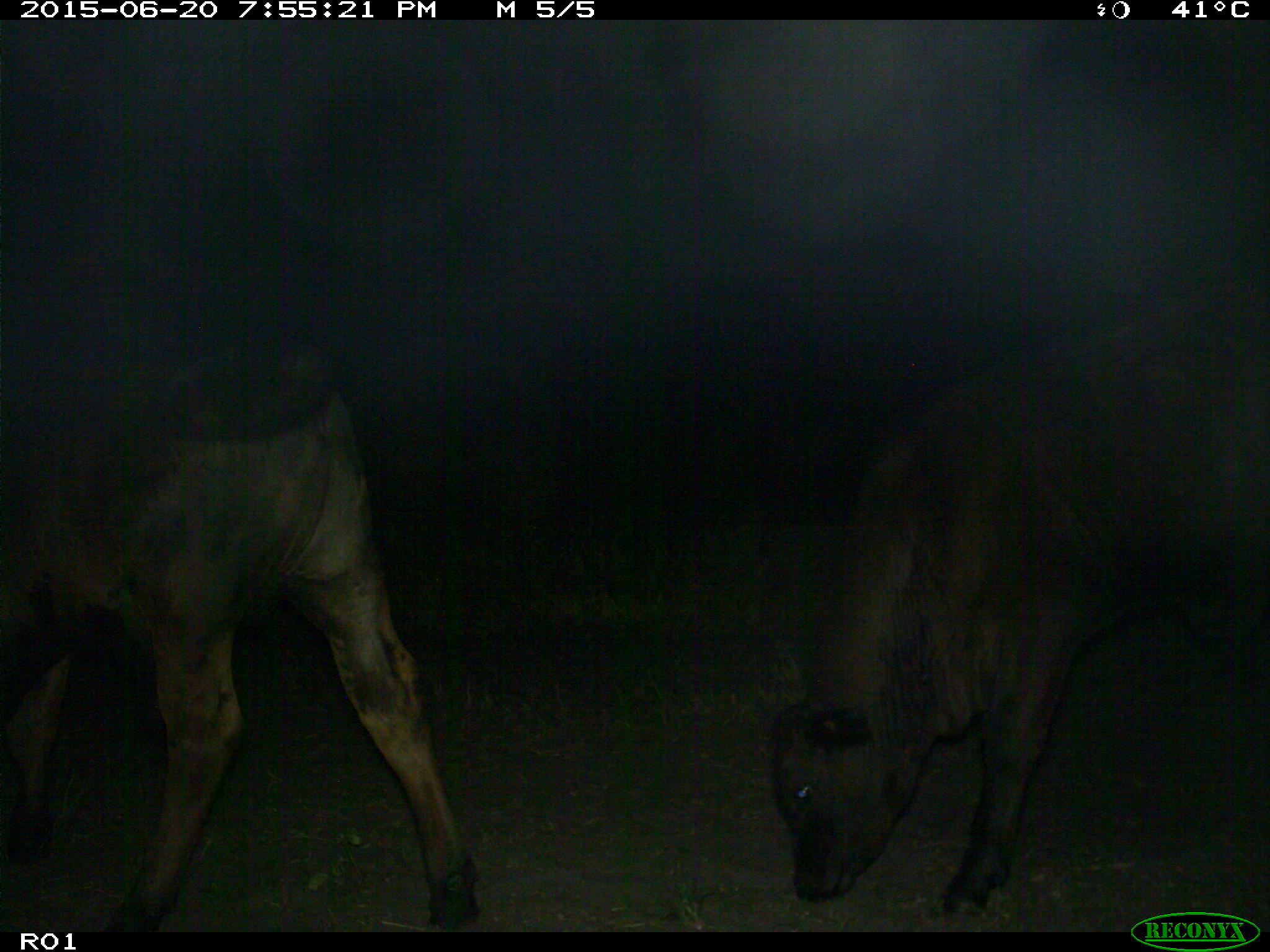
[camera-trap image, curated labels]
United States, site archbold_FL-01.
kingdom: Animalia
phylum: Chordata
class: Mammalia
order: Artiodactyla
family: Bovidae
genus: Bos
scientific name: Bos taurus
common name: domestic cow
Bos taurus (domestic cow).